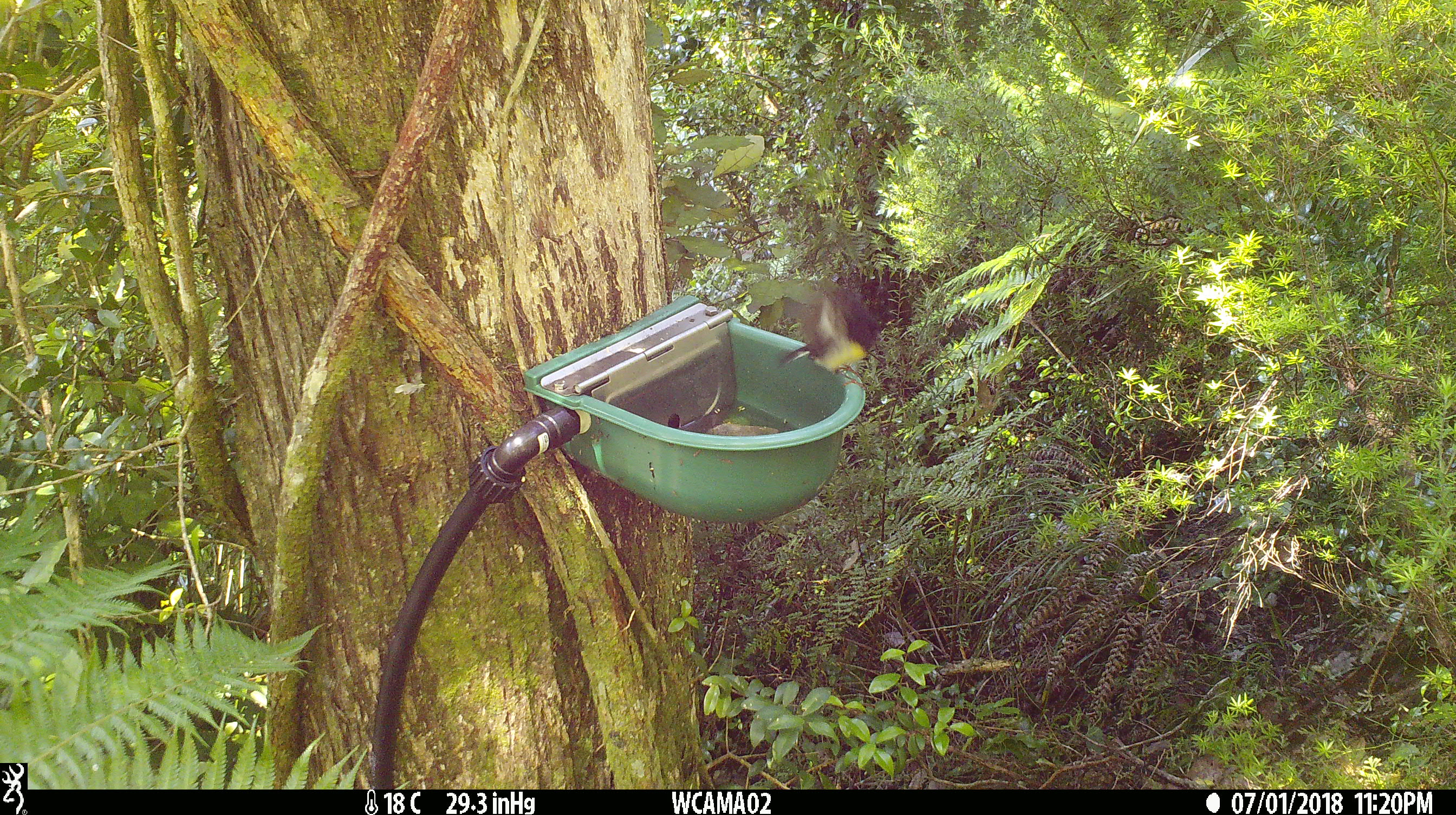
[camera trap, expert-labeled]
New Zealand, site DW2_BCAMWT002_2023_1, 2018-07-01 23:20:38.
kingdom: Animalia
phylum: Chordata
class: Aves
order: Passeriformes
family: Petroicidae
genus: Petroica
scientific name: Petroica macrocephala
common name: tomtit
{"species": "tomtit (Petroica macrocephala)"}